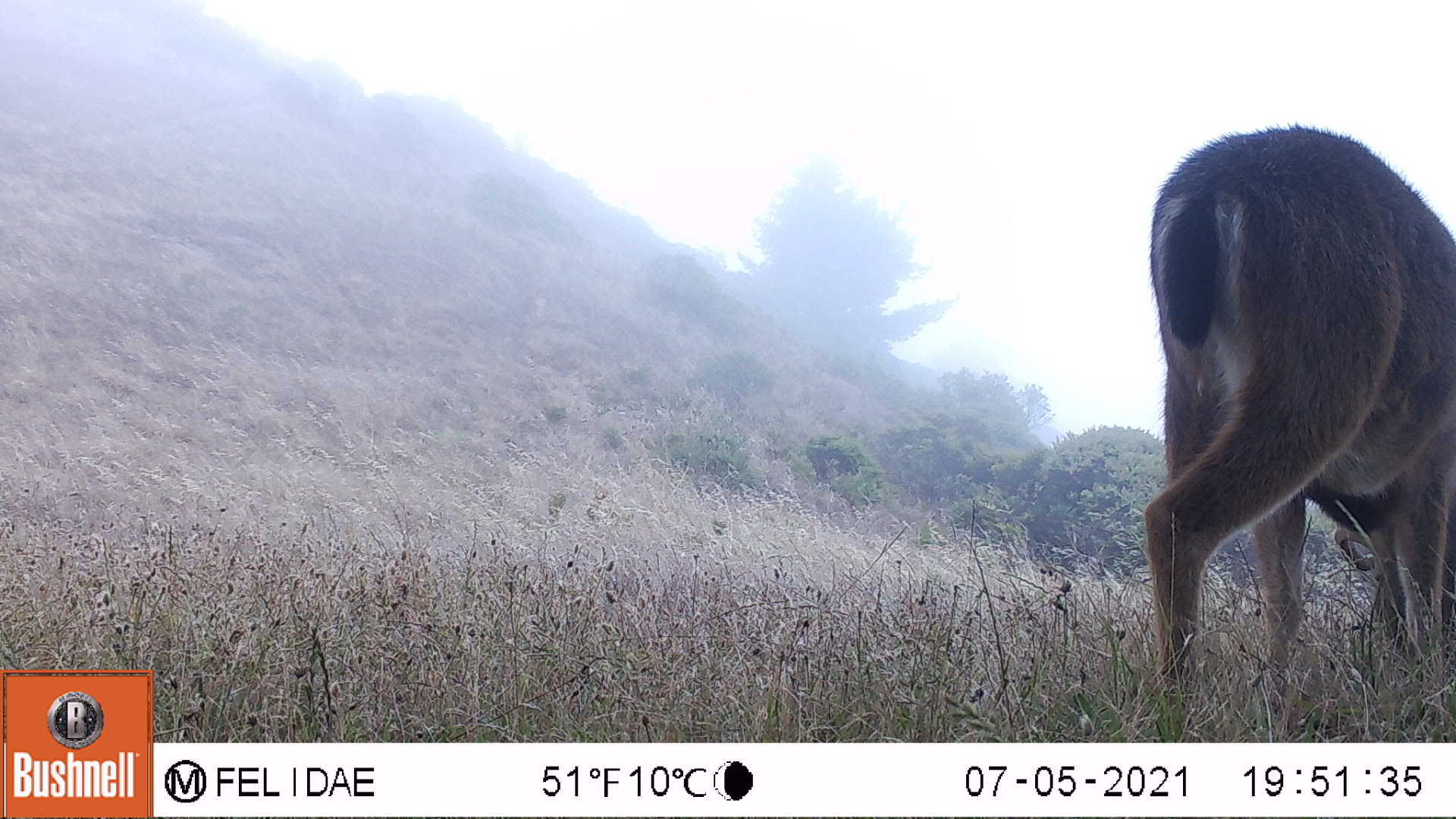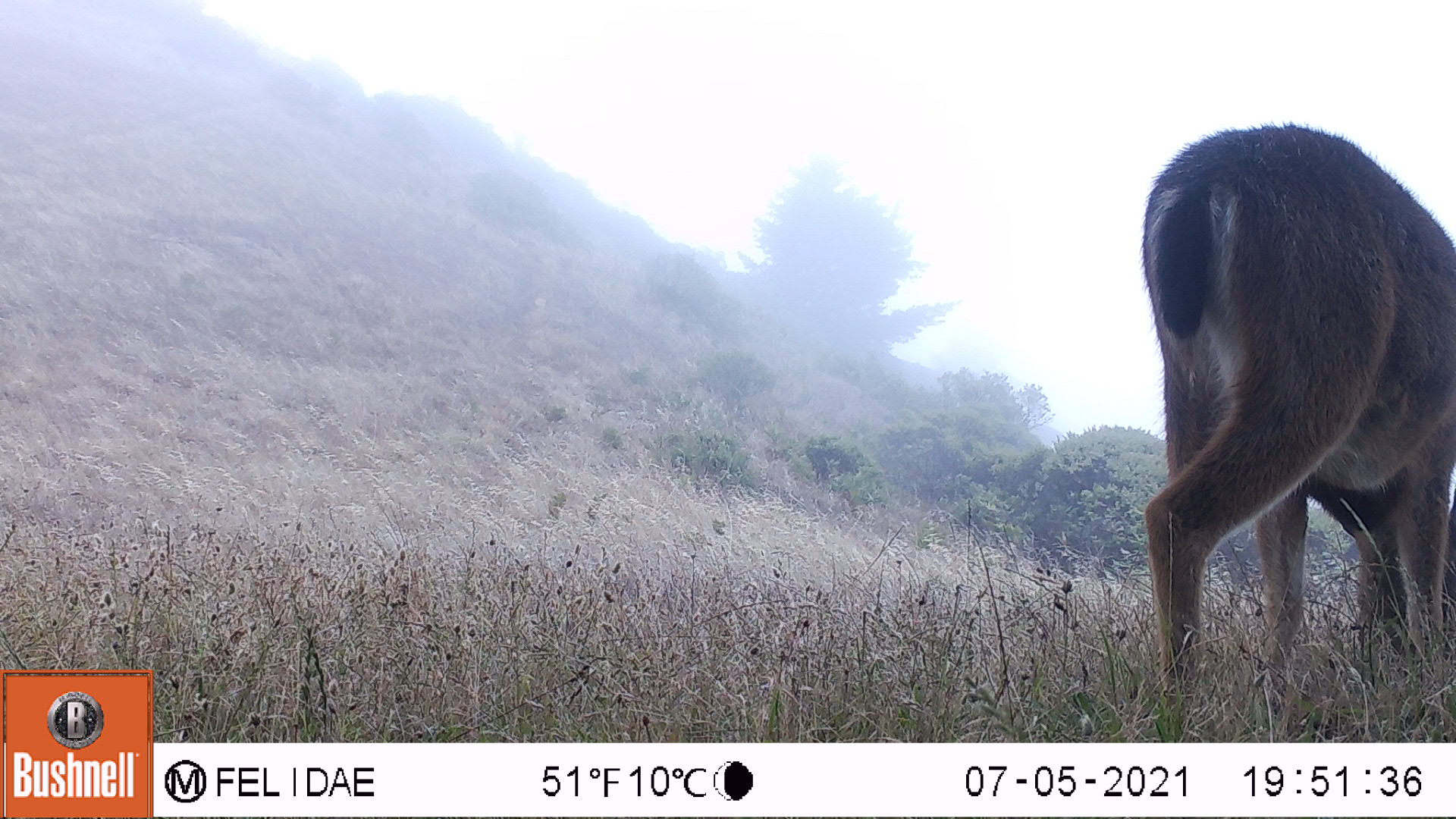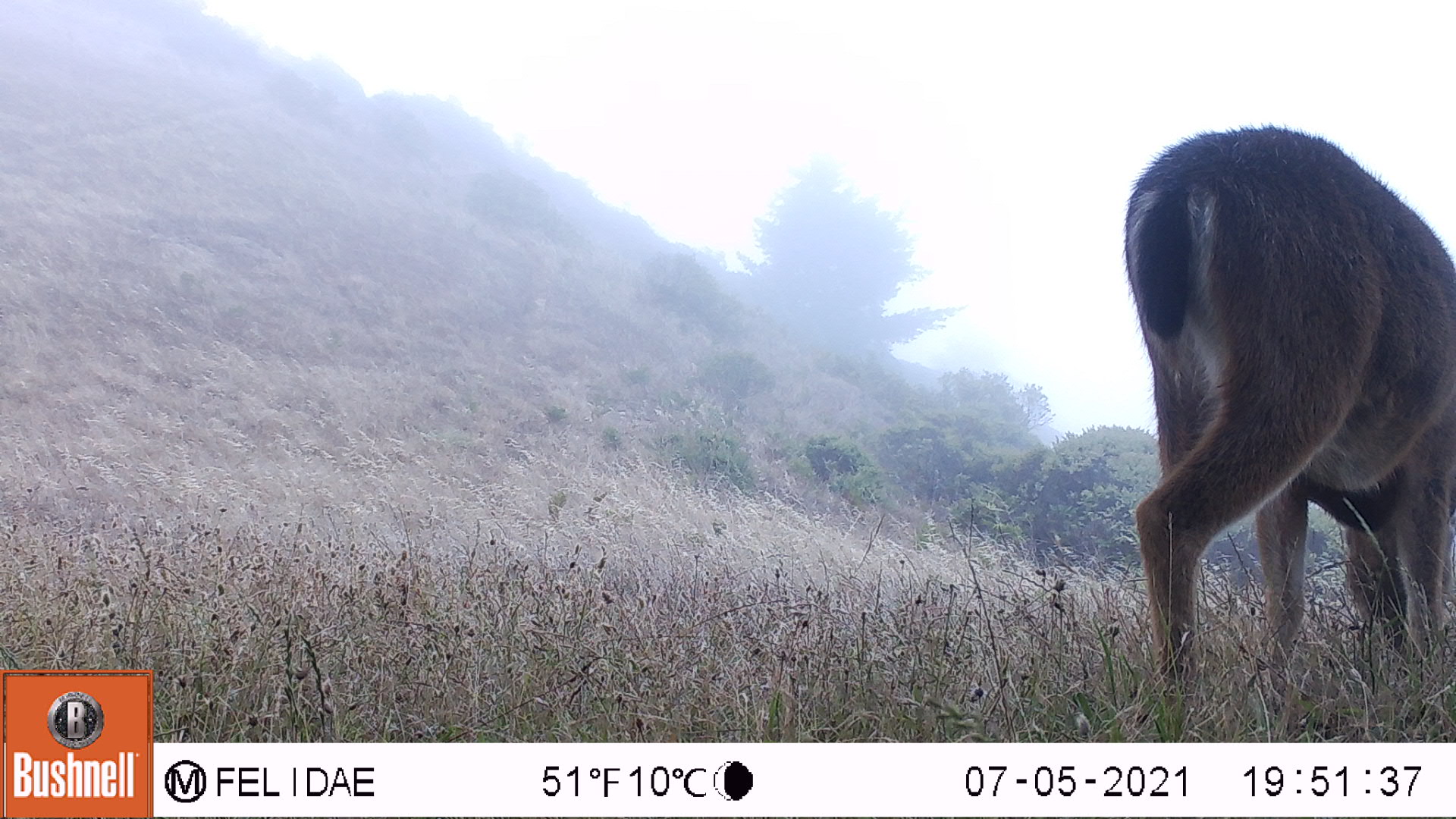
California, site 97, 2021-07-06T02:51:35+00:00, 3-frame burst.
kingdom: Animalia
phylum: Chordata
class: Mammalia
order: Artiodactyla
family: Cervidae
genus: Odocoileus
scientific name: Odocoileus hemionus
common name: mule deer